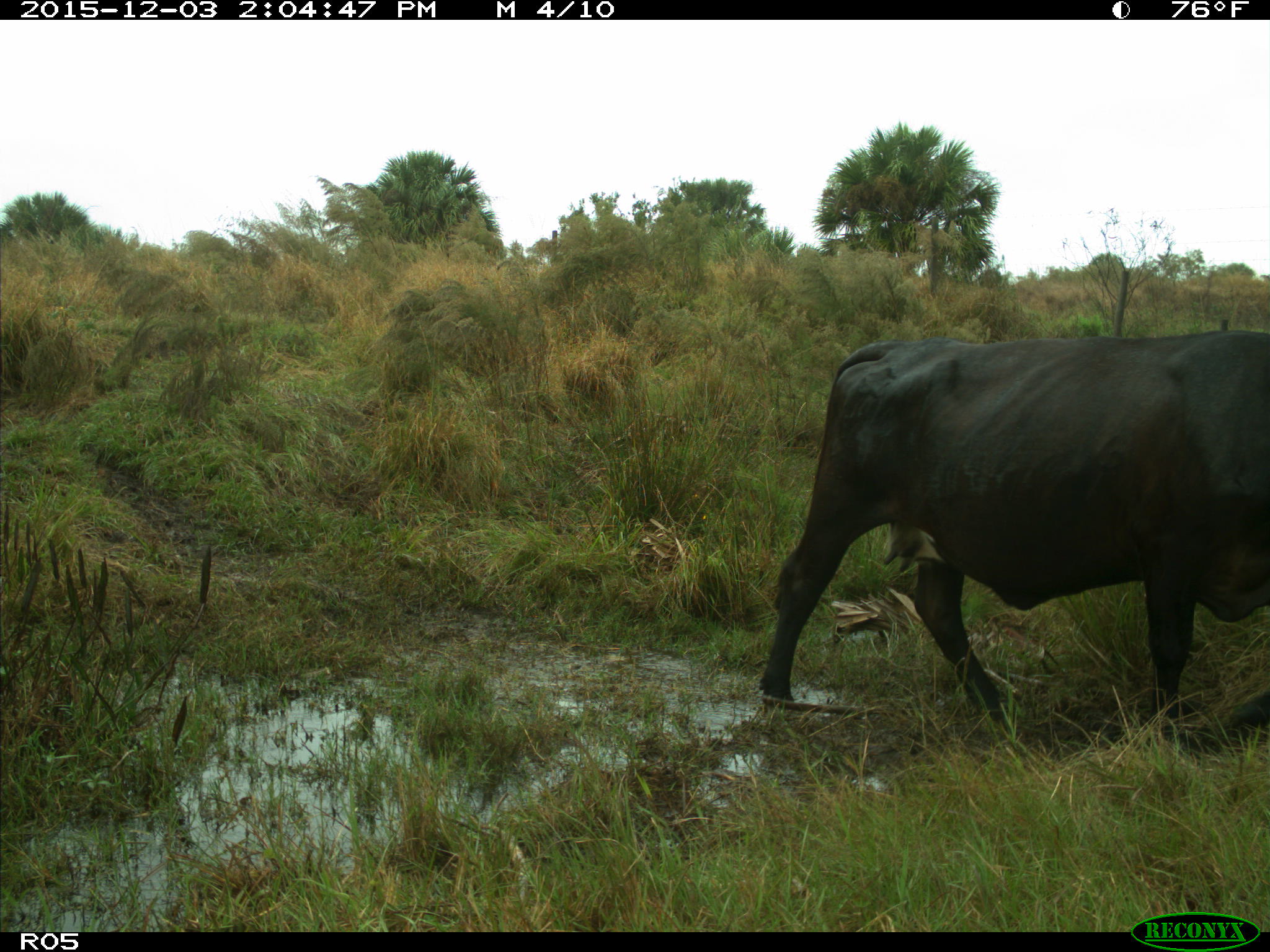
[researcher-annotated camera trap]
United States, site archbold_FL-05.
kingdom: Animalia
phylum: Chordata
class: Mammalia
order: Artiodactyla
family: Bovidae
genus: Bos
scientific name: Bos taurus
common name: domestic cow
Bos taurus (domestic cow).